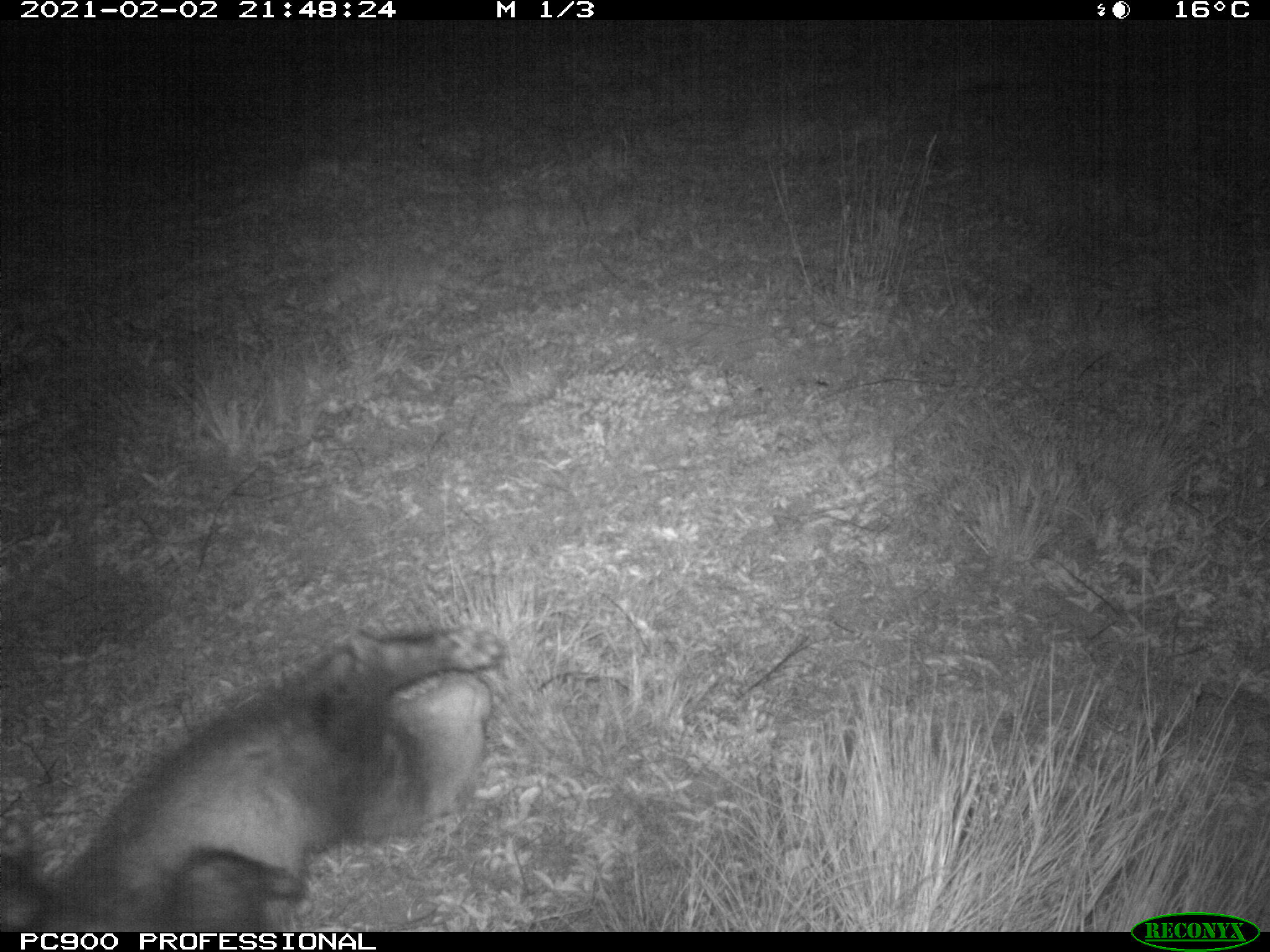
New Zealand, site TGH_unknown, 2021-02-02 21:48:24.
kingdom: Animalia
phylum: Chordata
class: Mammalia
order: Carnivora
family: Mustelidae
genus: Mustela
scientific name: Mustela furo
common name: ferret